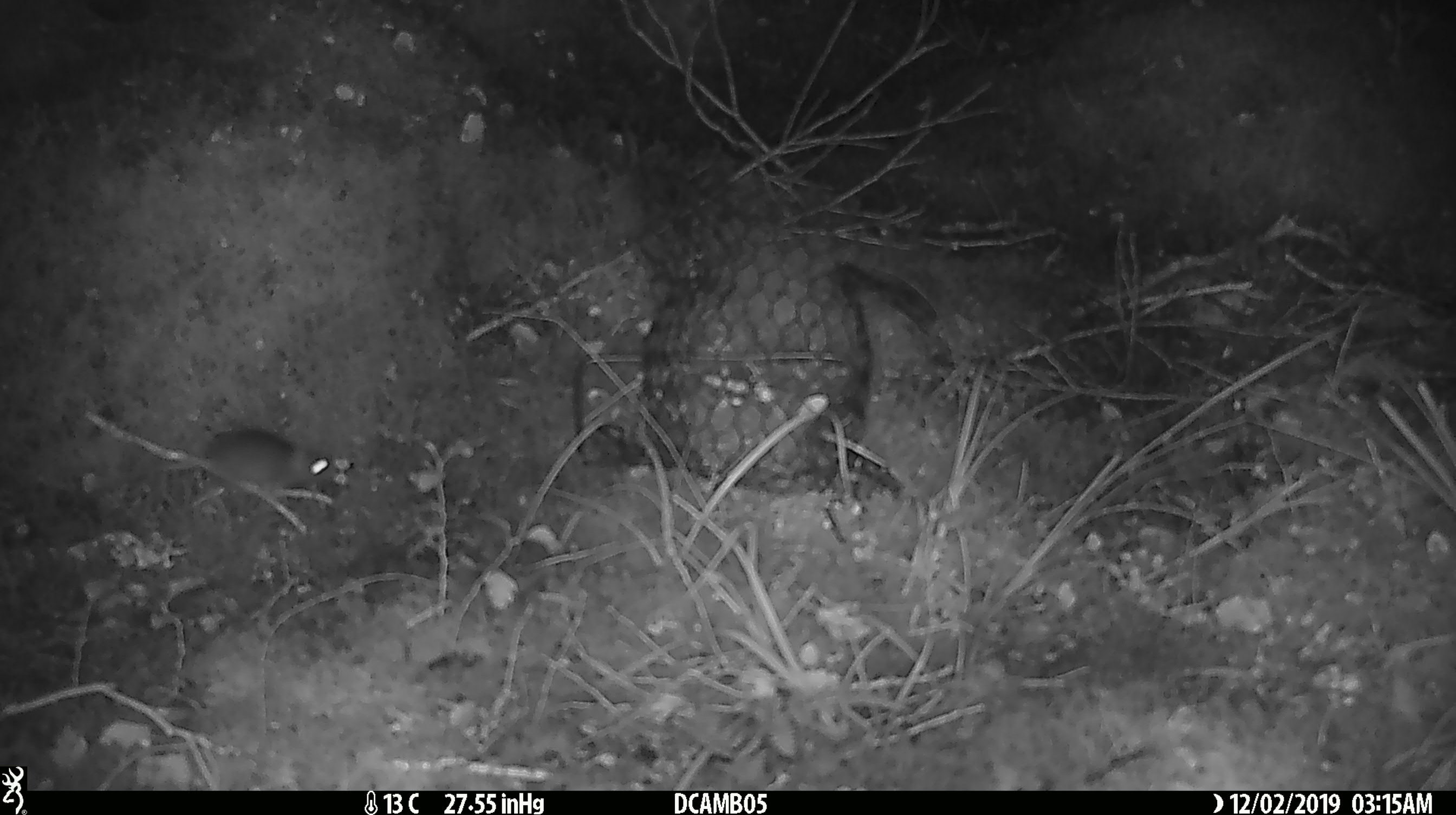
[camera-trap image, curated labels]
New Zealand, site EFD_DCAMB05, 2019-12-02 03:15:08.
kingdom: Animalia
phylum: Chordata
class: Mammalia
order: Rodentia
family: Muridae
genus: Mus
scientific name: Mus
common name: mouse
Mouse (Mus).